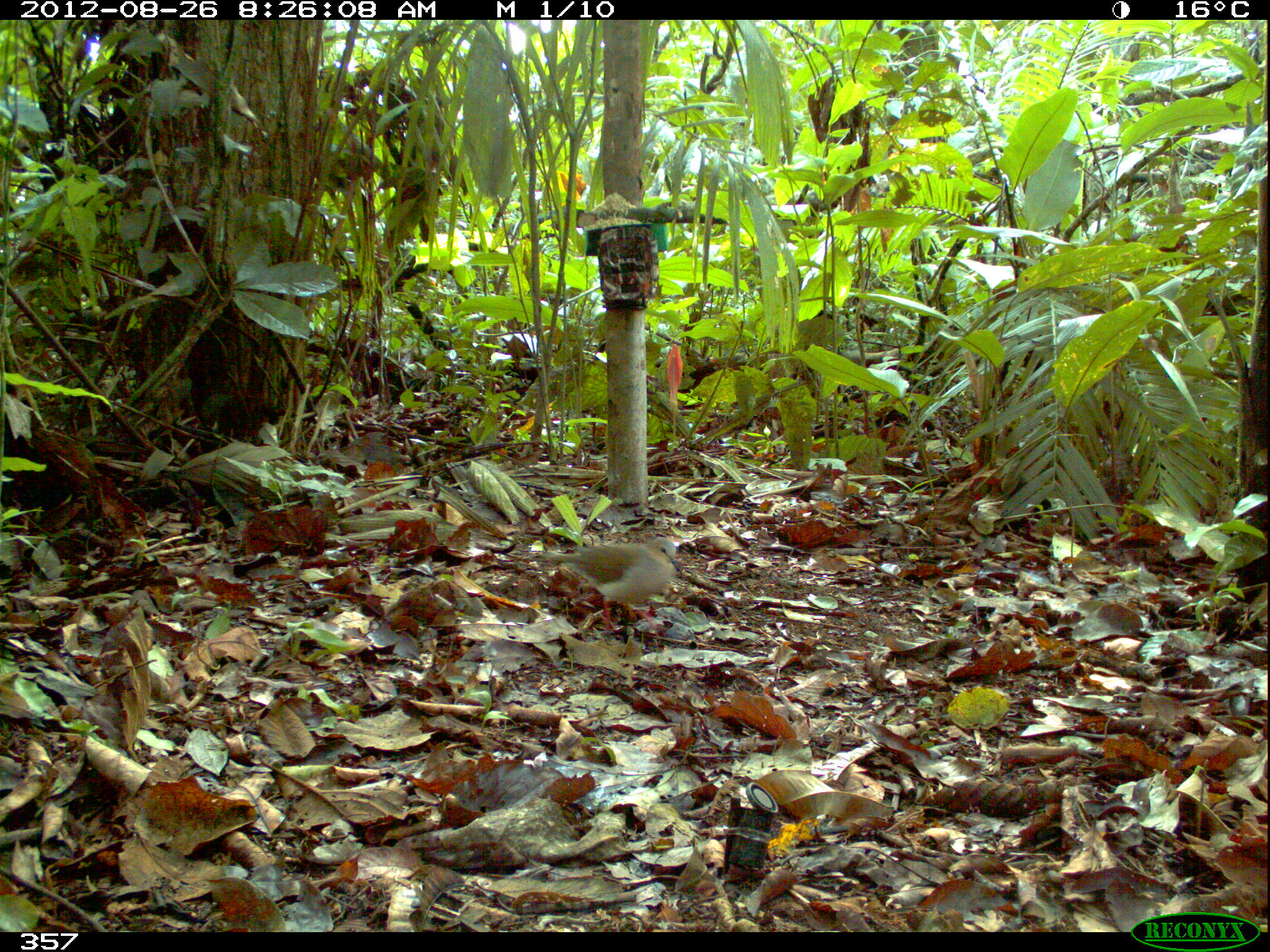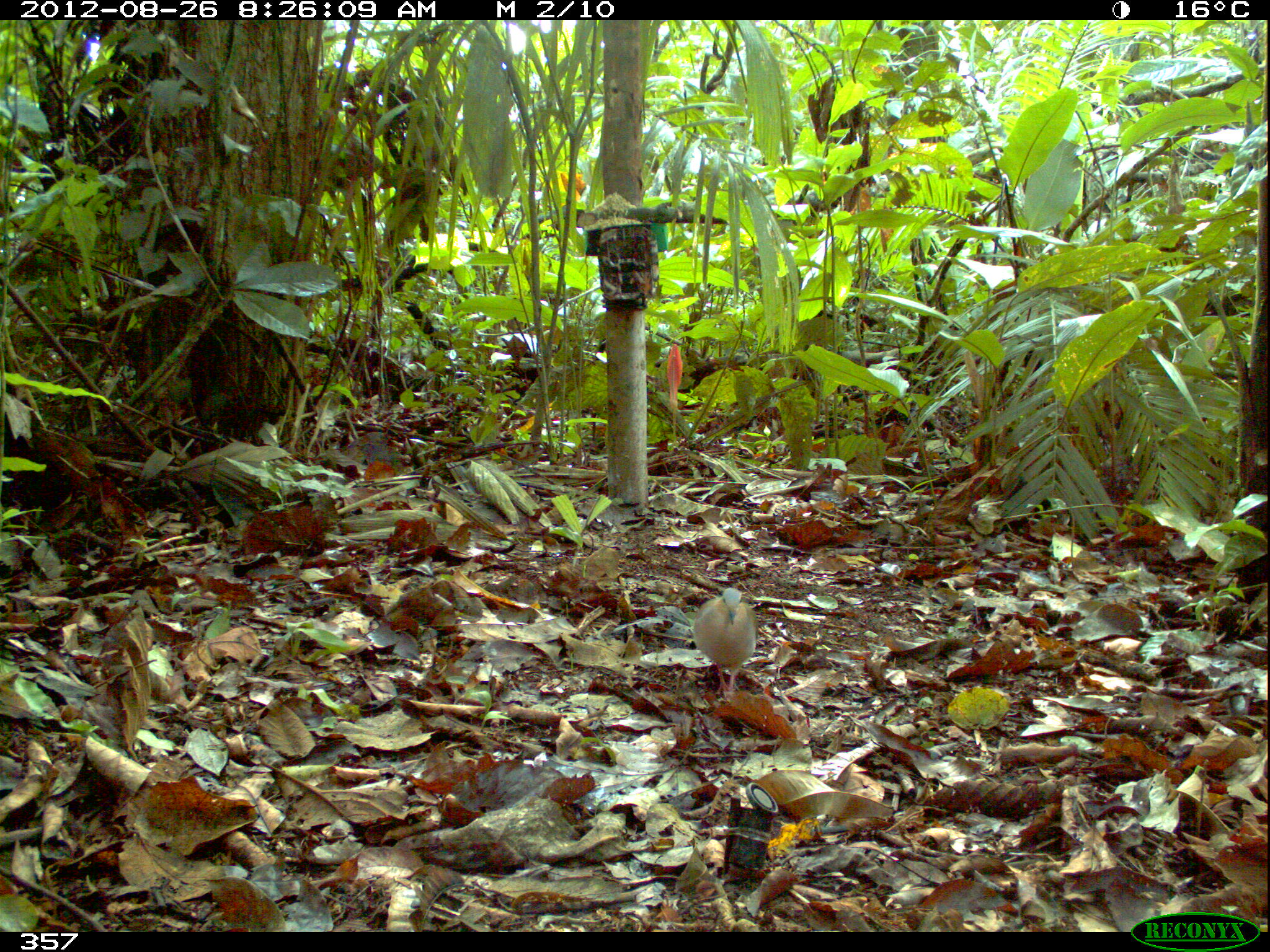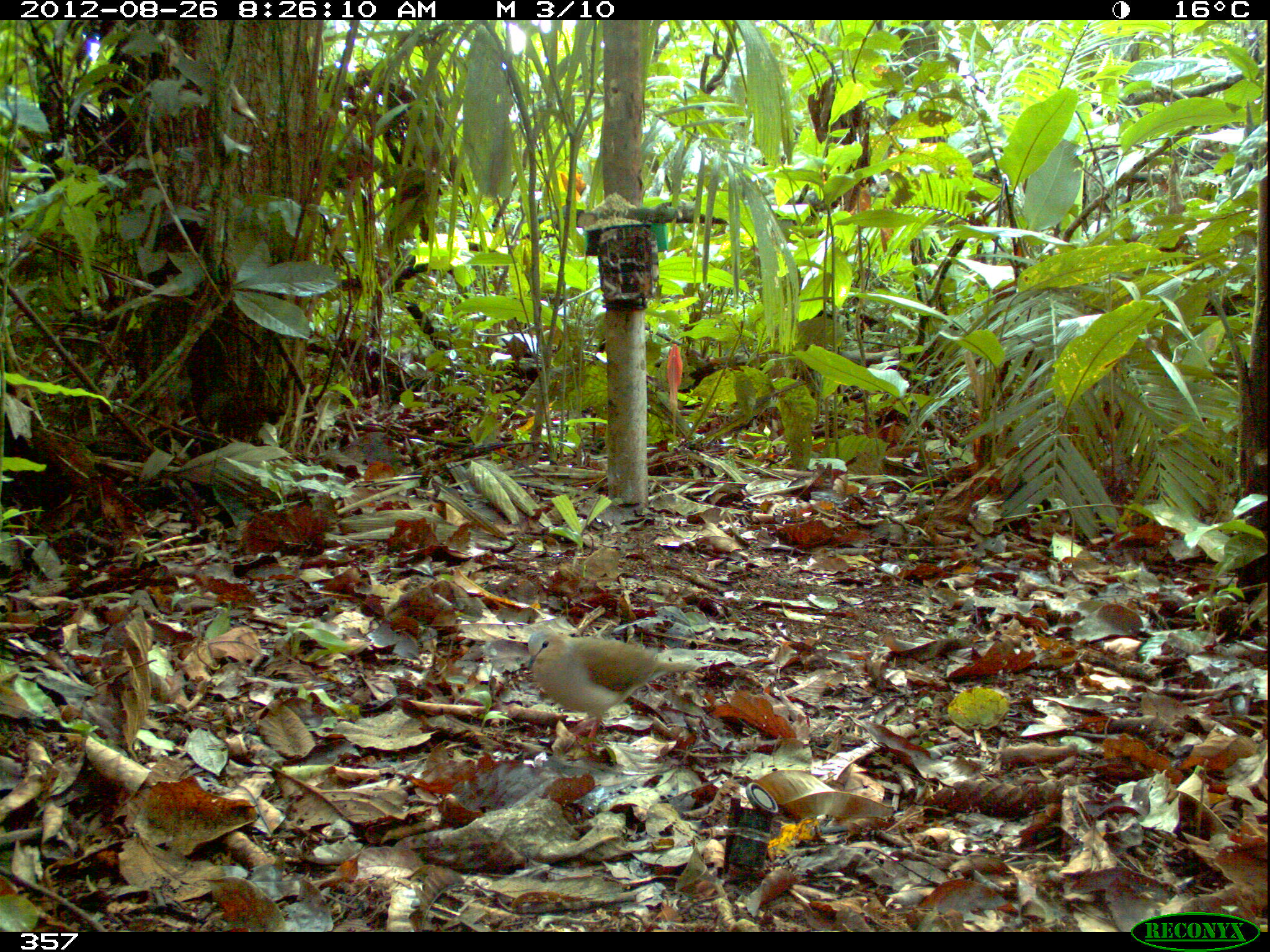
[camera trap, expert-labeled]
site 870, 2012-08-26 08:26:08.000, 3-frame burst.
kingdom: Animalia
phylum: Chordata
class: Aves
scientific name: Aves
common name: bird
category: unknown bird